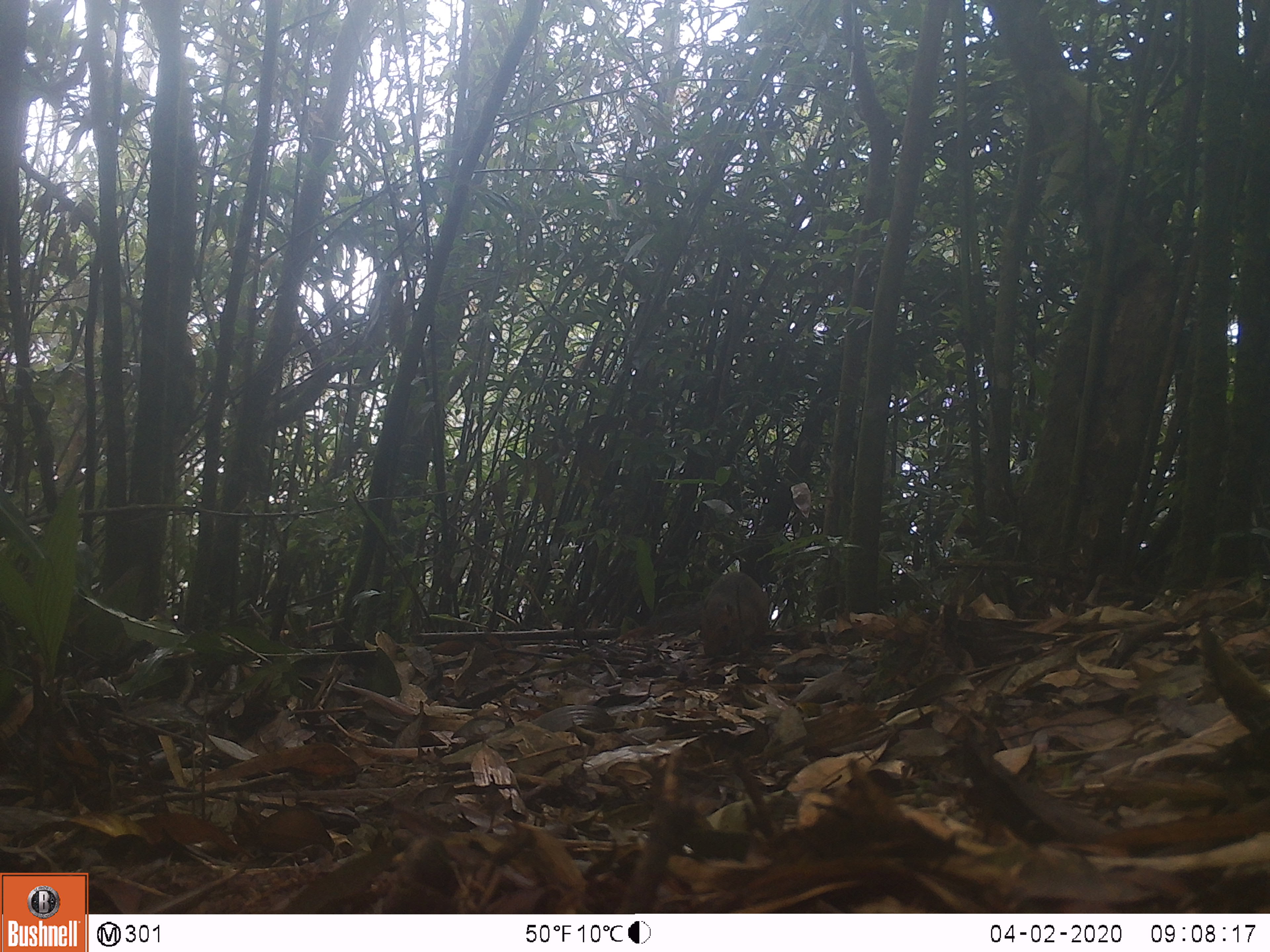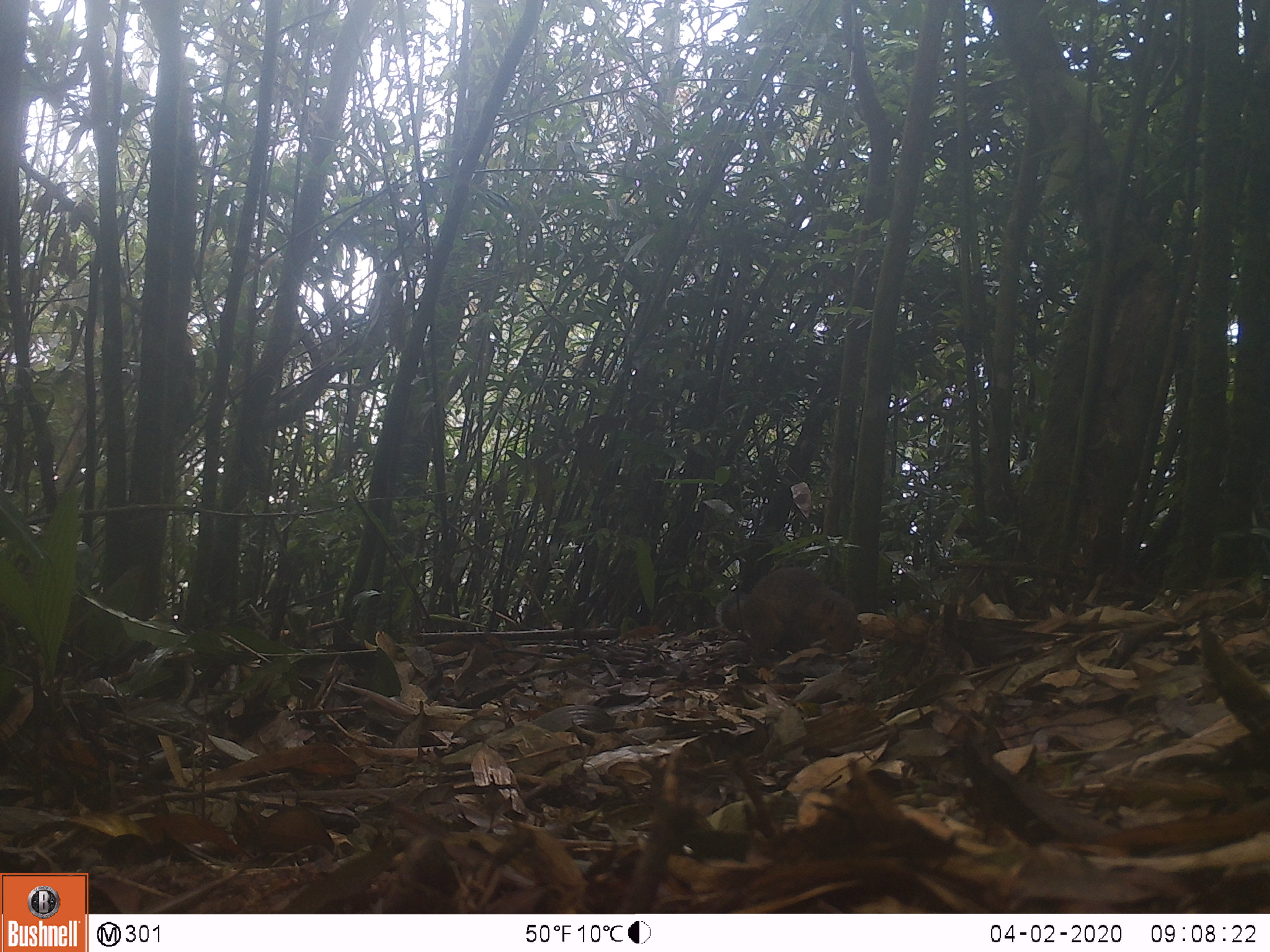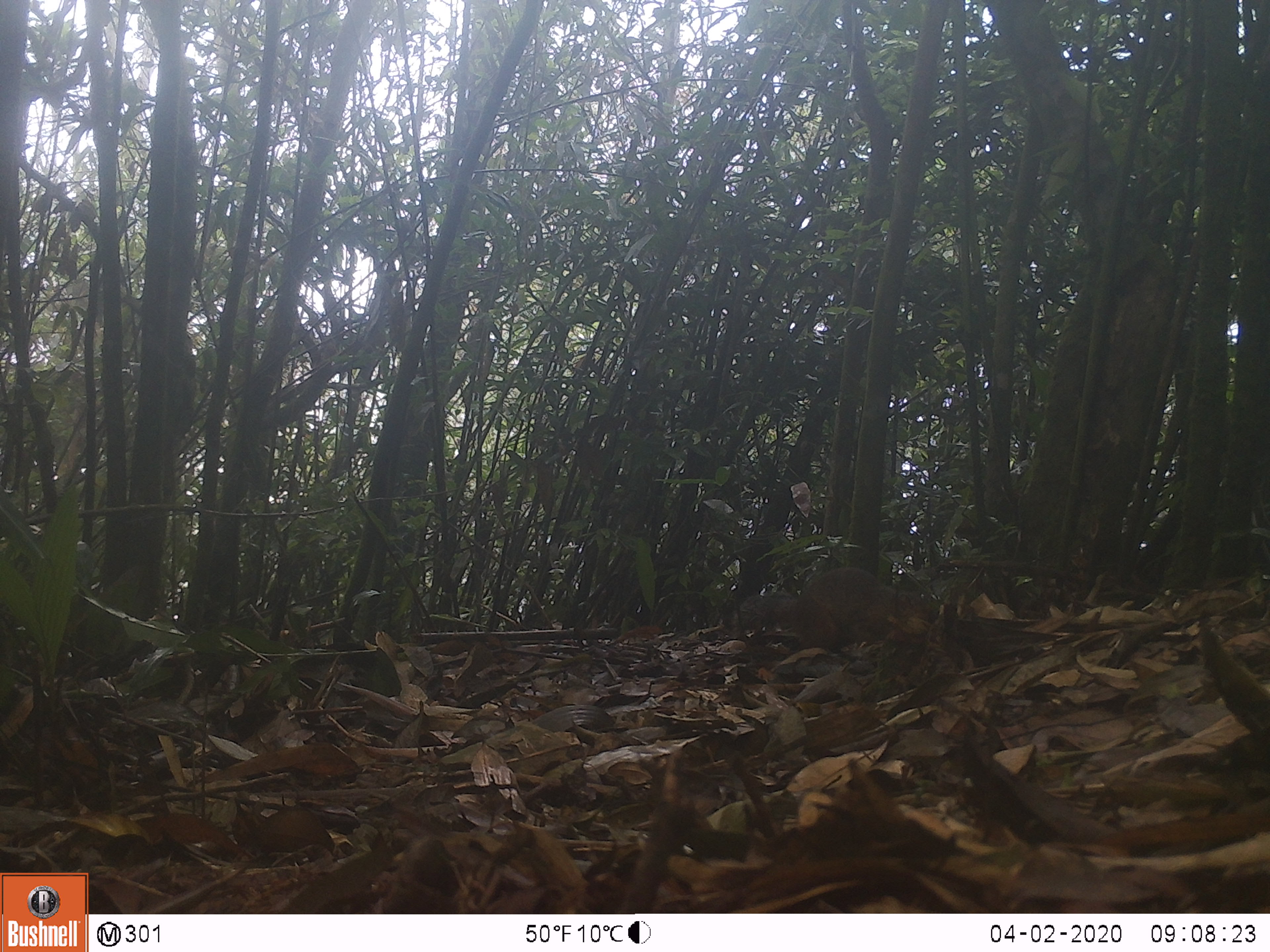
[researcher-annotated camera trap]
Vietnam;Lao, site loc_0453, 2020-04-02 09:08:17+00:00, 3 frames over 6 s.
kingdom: Animalia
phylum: Chordata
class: Mammalia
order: Rodentia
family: Sciuridae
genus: Dremomys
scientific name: Dremomys rufigenis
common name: red-cheeked squirrel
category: red cheeked squirrel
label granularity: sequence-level